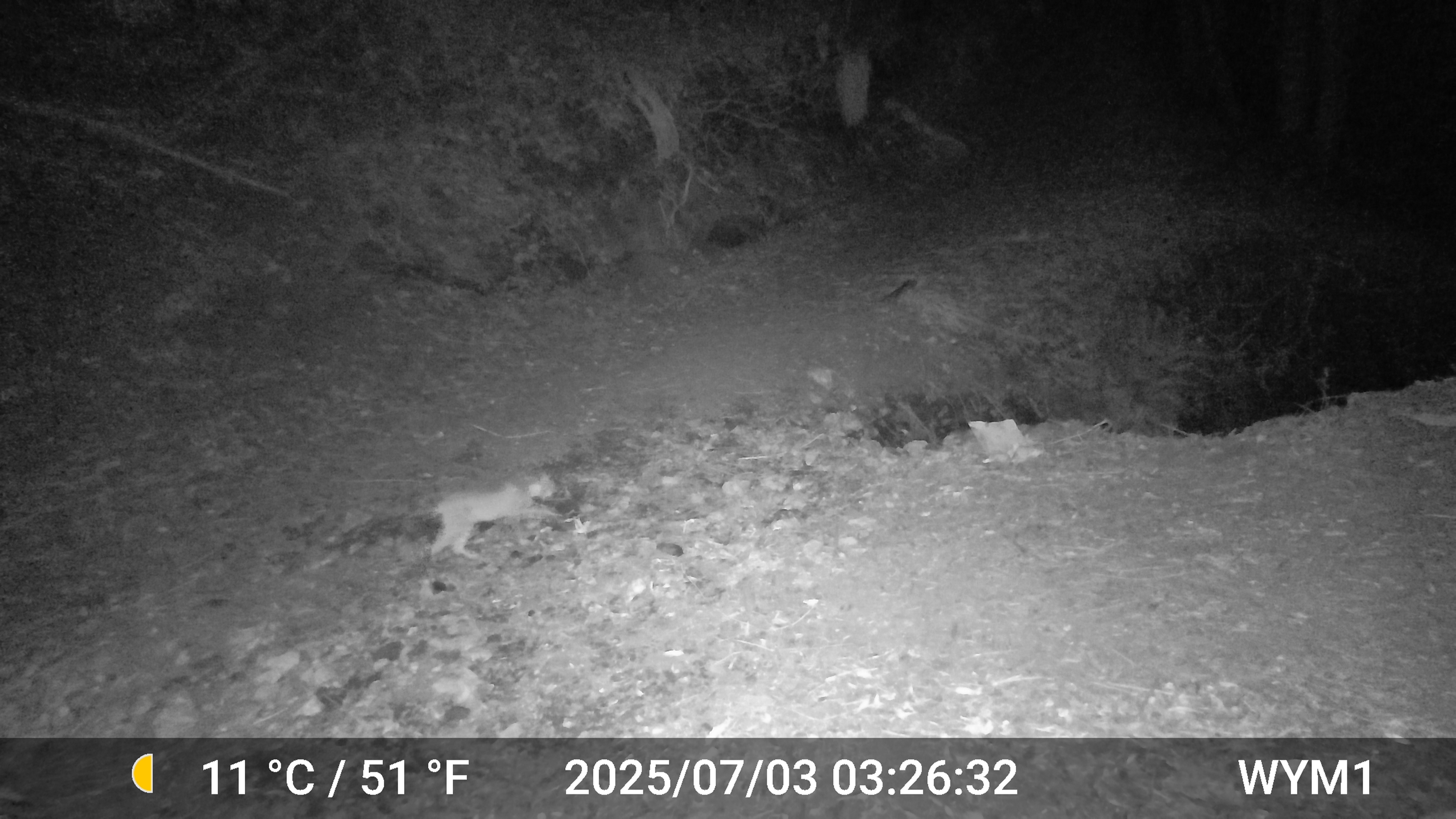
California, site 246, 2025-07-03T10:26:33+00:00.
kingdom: Animalia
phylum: Chordata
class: Mammalia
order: Carnivora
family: Felidae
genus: Lynx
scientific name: Lynx rufus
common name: bobcat